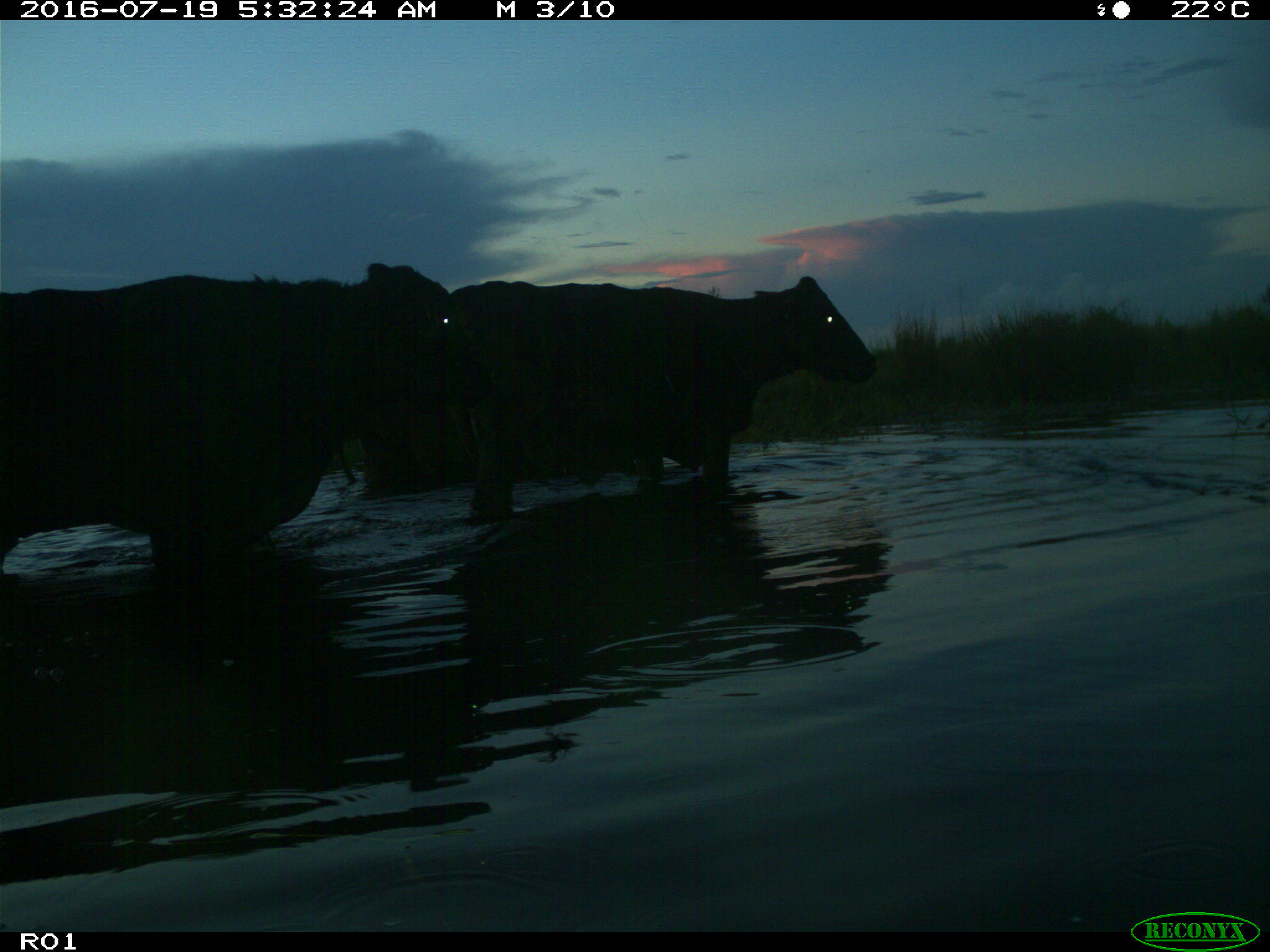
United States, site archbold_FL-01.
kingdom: Animalia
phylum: Chordata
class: Mammalia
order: Artiodactyla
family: Bovidae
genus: Bos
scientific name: Bos taurus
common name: domestic cow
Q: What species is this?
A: Bos taurus (domestic cow).